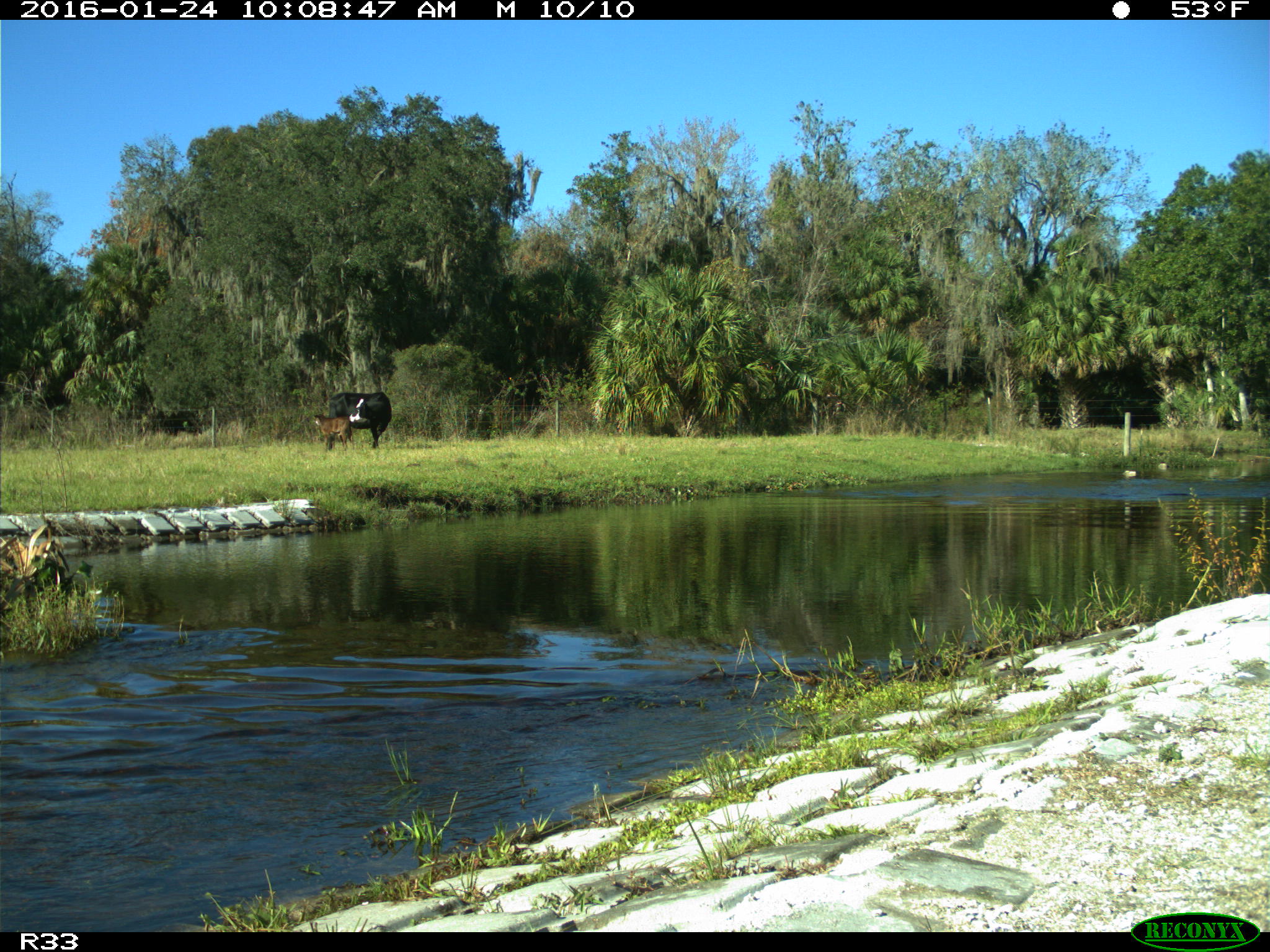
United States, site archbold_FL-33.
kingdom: Animalia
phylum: Chordata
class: Mammalia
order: Artiodactyla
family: Bovidae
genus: Bos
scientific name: Bos taurus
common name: domestic cow